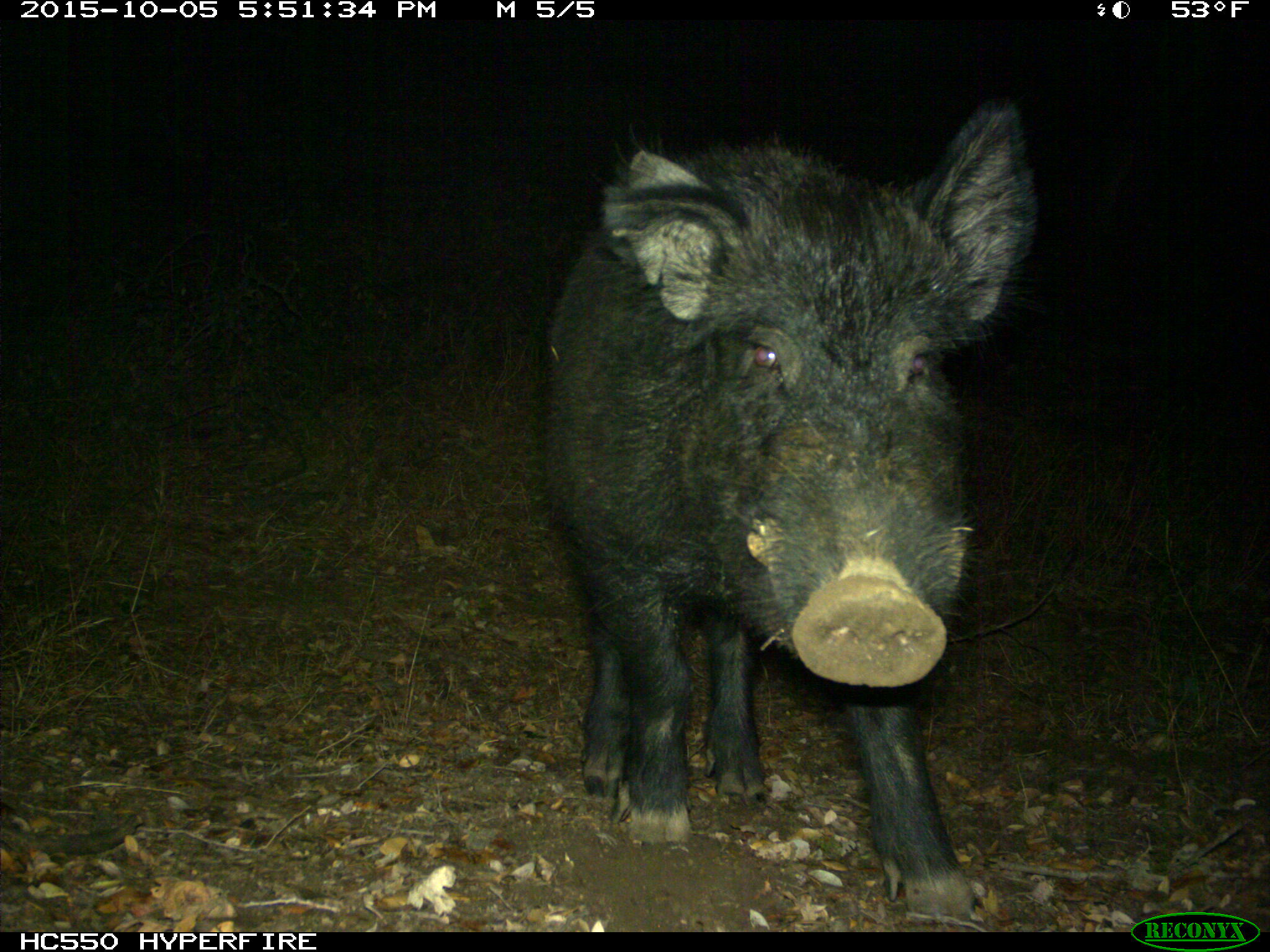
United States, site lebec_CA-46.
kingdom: Animalia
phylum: Chordata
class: Mammalia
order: Artiodactyla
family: Suidae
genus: Sus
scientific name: Sus scrofa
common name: wild boar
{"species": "Sus scrofa (wild boar)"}